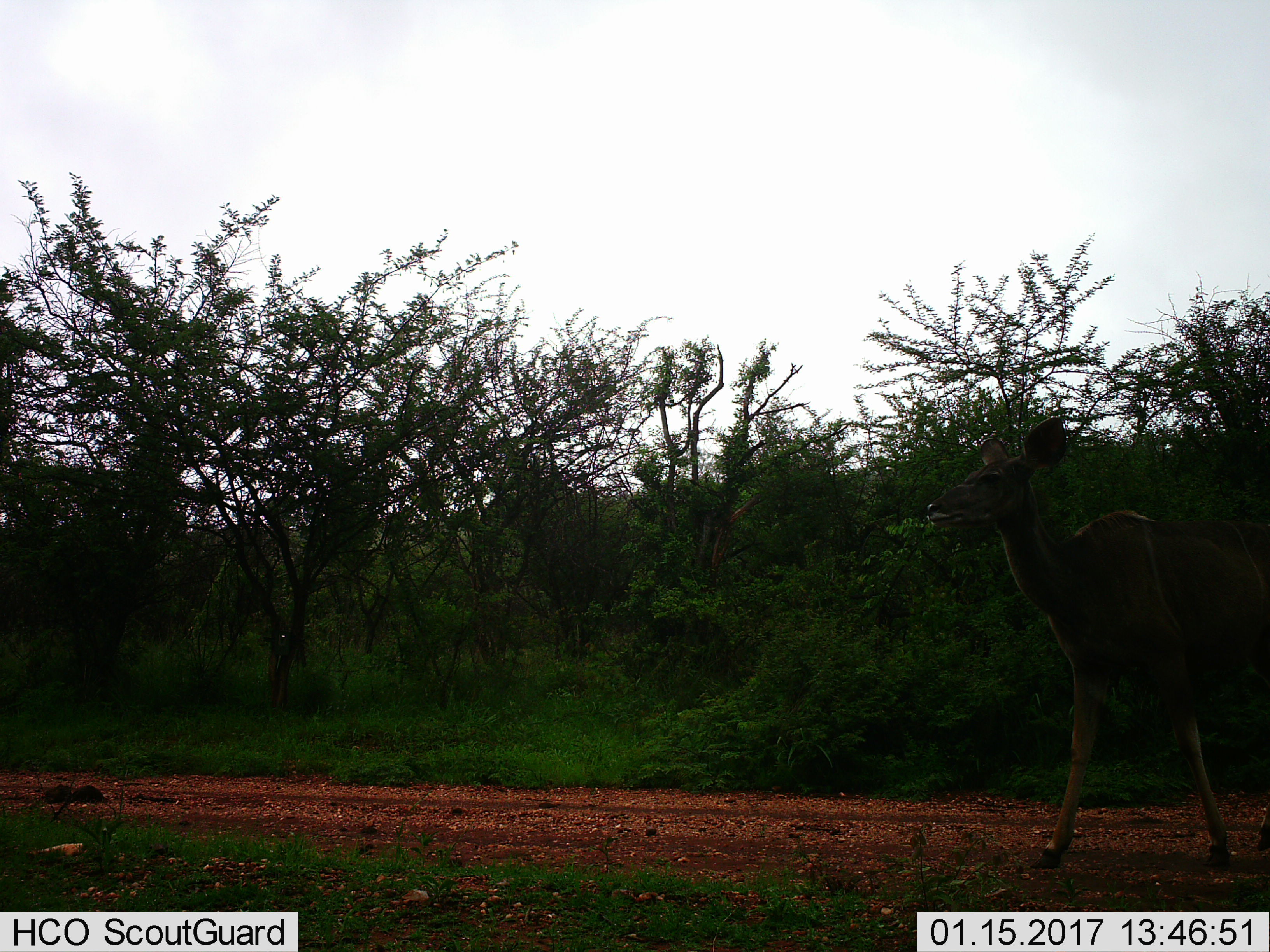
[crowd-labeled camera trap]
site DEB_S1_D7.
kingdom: Animalia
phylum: Chordata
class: Mammalia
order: Artiodactyla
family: Bovidae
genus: Tragelaphus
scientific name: Tragelaphus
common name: kudu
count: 1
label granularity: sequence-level